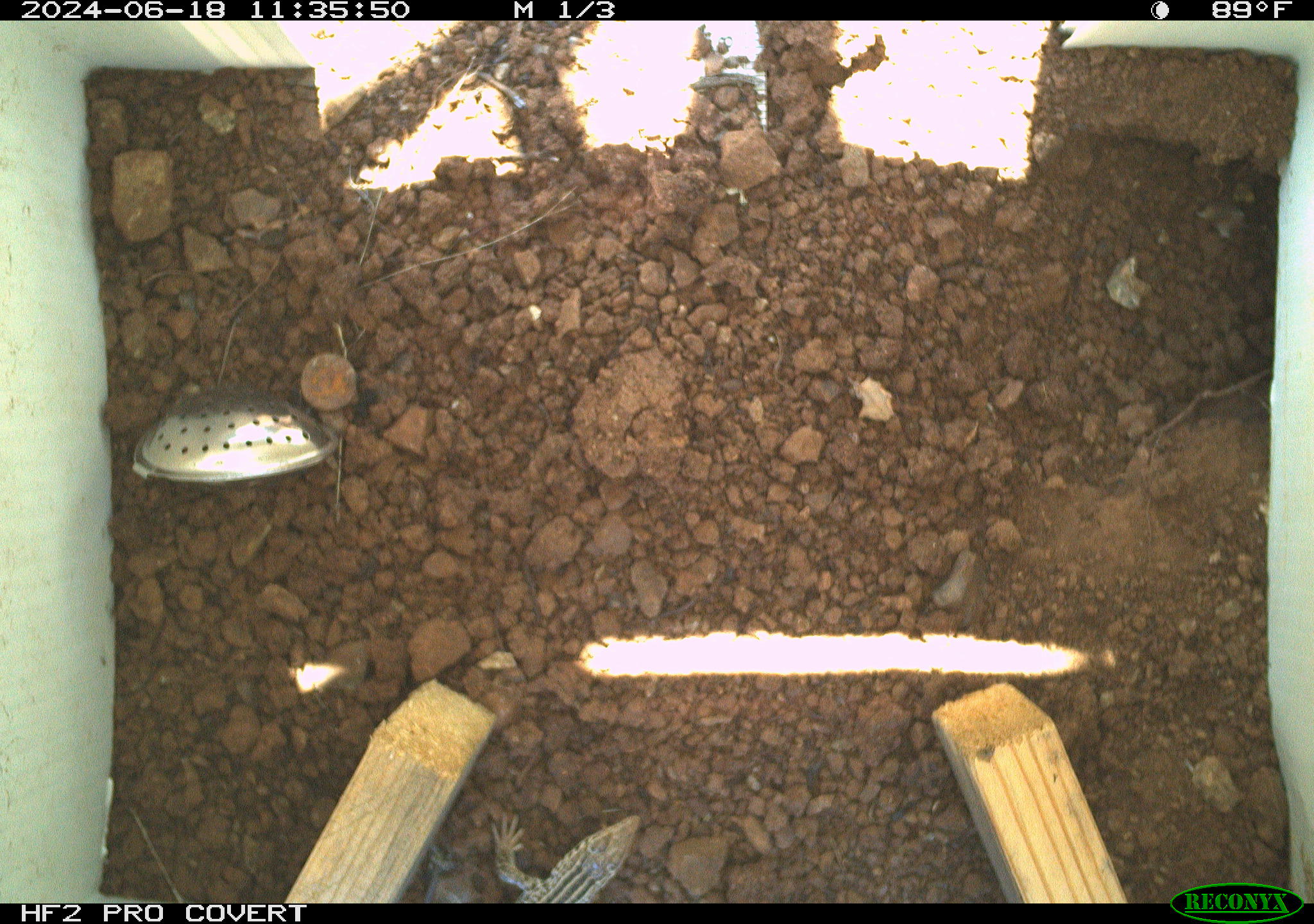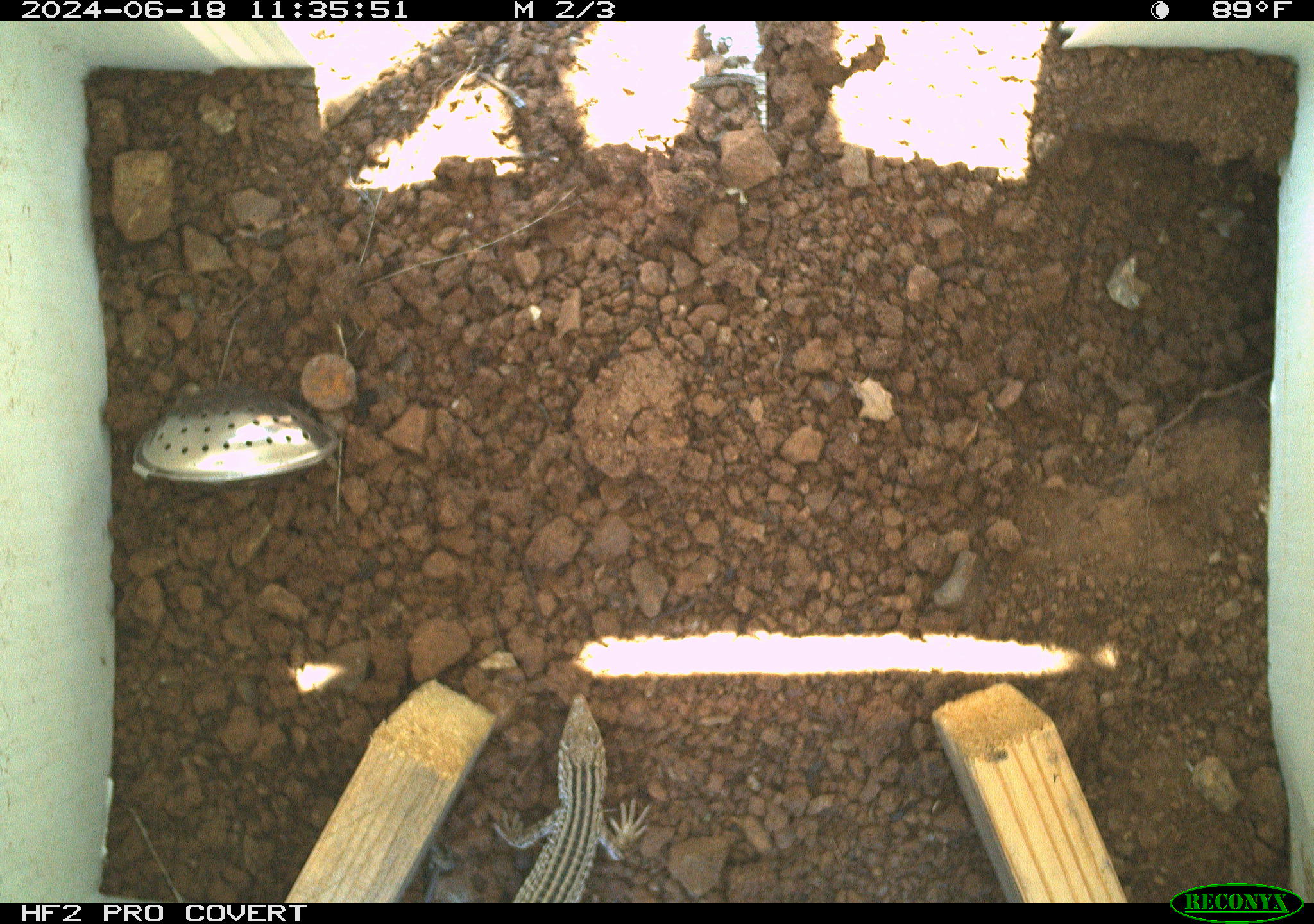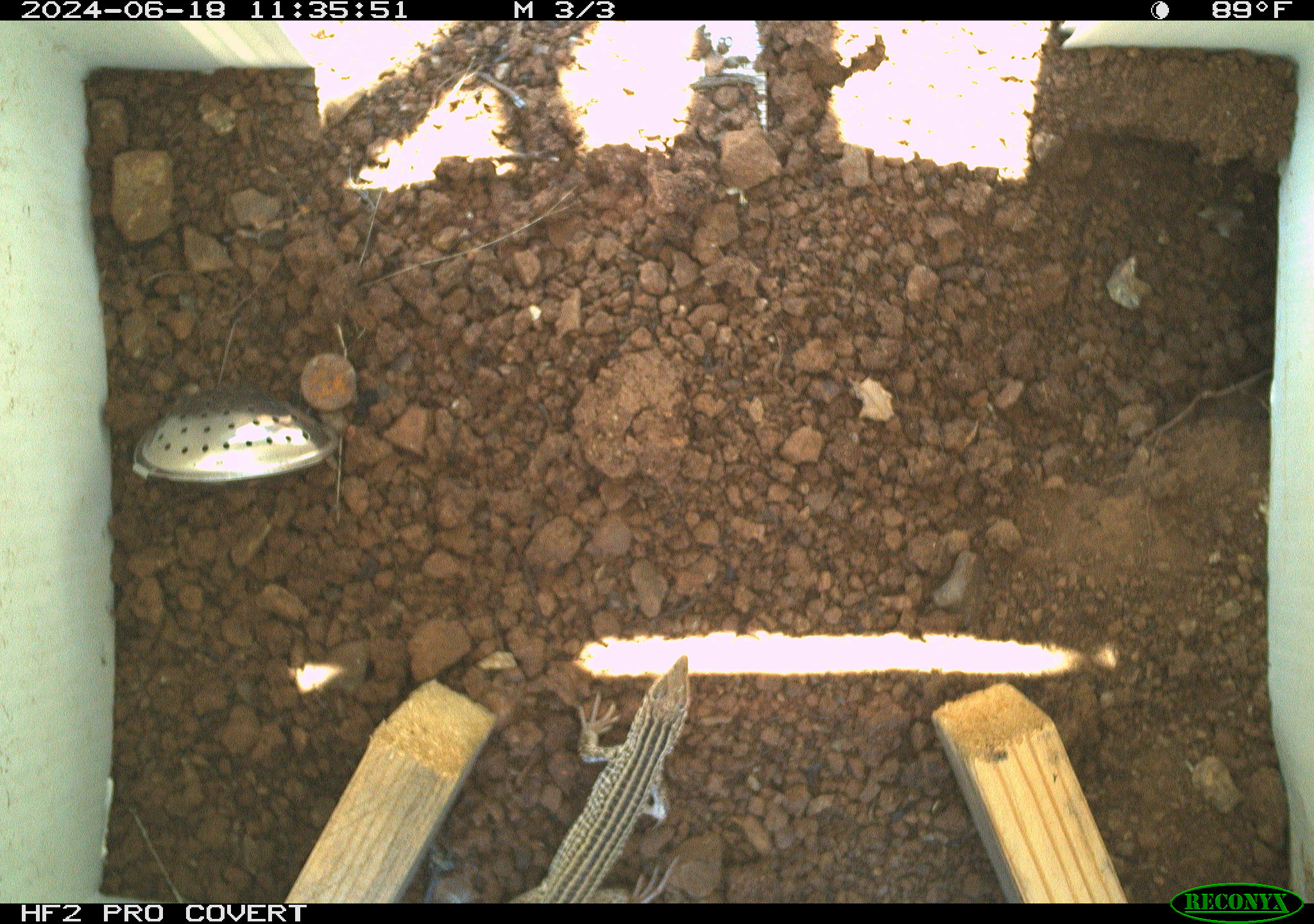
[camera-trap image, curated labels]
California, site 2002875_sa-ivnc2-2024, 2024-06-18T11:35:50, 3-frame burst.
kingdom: Animalia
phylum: Chordata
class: Reptilia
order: Squamata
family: Teiidae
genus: Aspidoscelis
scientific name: Aspidoscelis tigris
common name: western whiptail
Western whiptail (Aspidoscelis tigris).